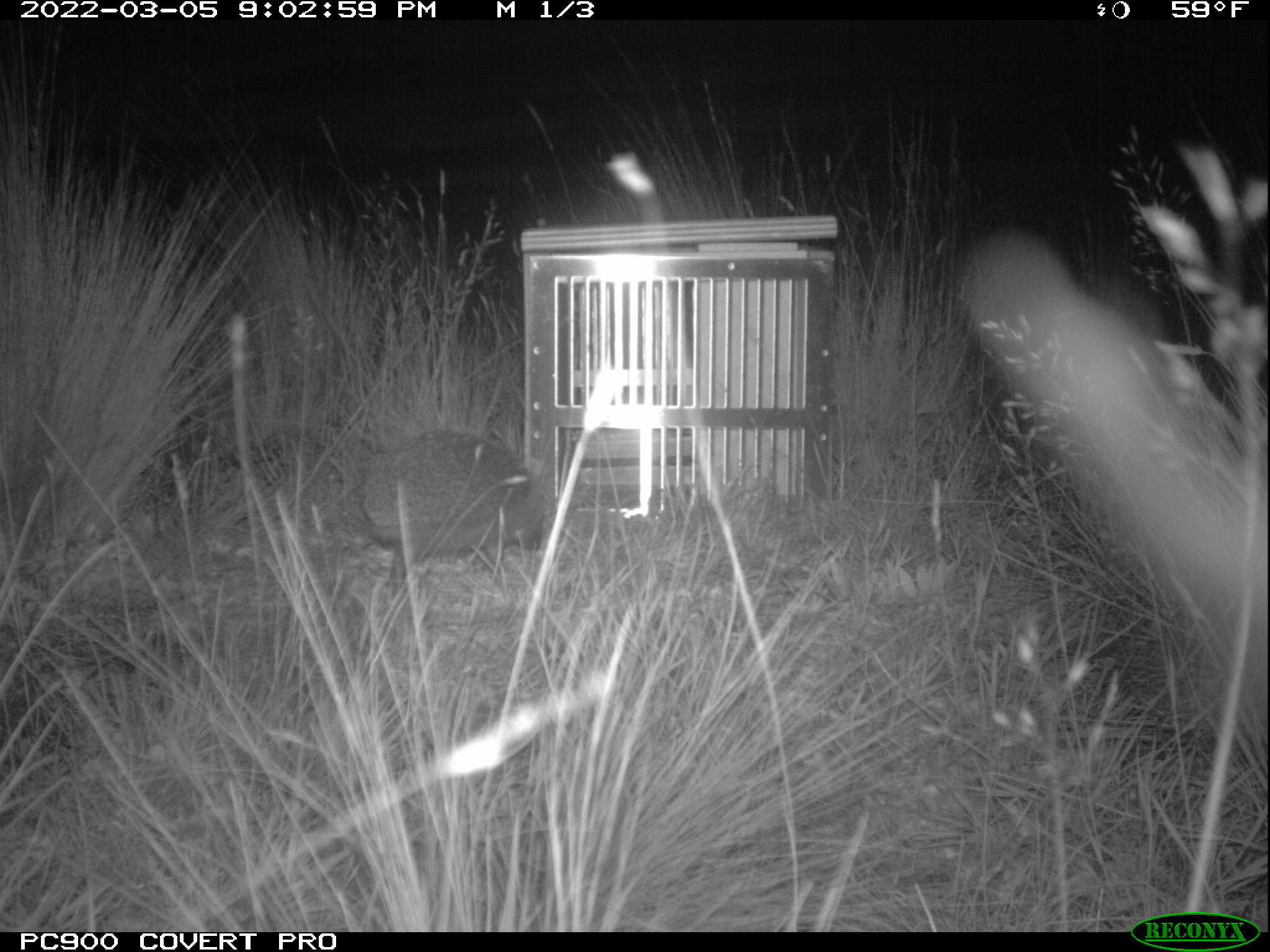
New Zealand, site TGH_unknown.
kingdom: Animalia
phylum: Chordata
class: Mammalia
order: Eulipotyphla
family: Erinaceidae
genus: Erinaceus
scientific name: Erinaceus europaeus europaeus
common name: european hedgehog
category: hedgehog